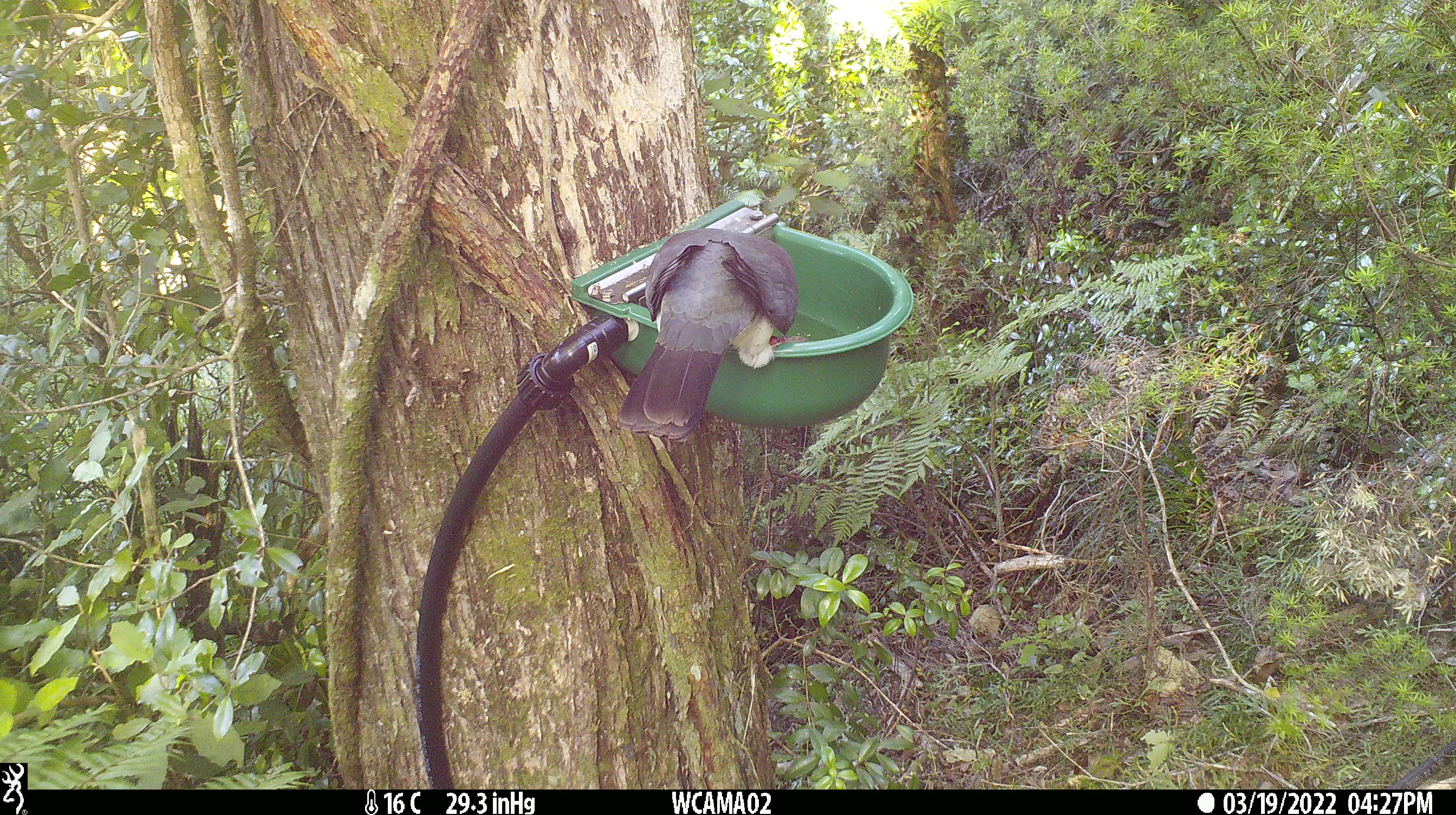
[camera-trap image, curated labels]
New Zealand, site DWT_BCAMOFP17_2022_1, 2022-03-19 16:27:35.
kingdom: Animalia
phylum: Chordata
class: Aves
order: Columbiformes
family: Columbidae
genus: Hemiphaga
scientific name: Hemiphaga novaeseelandiae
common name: new zealand pigeon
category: kereru